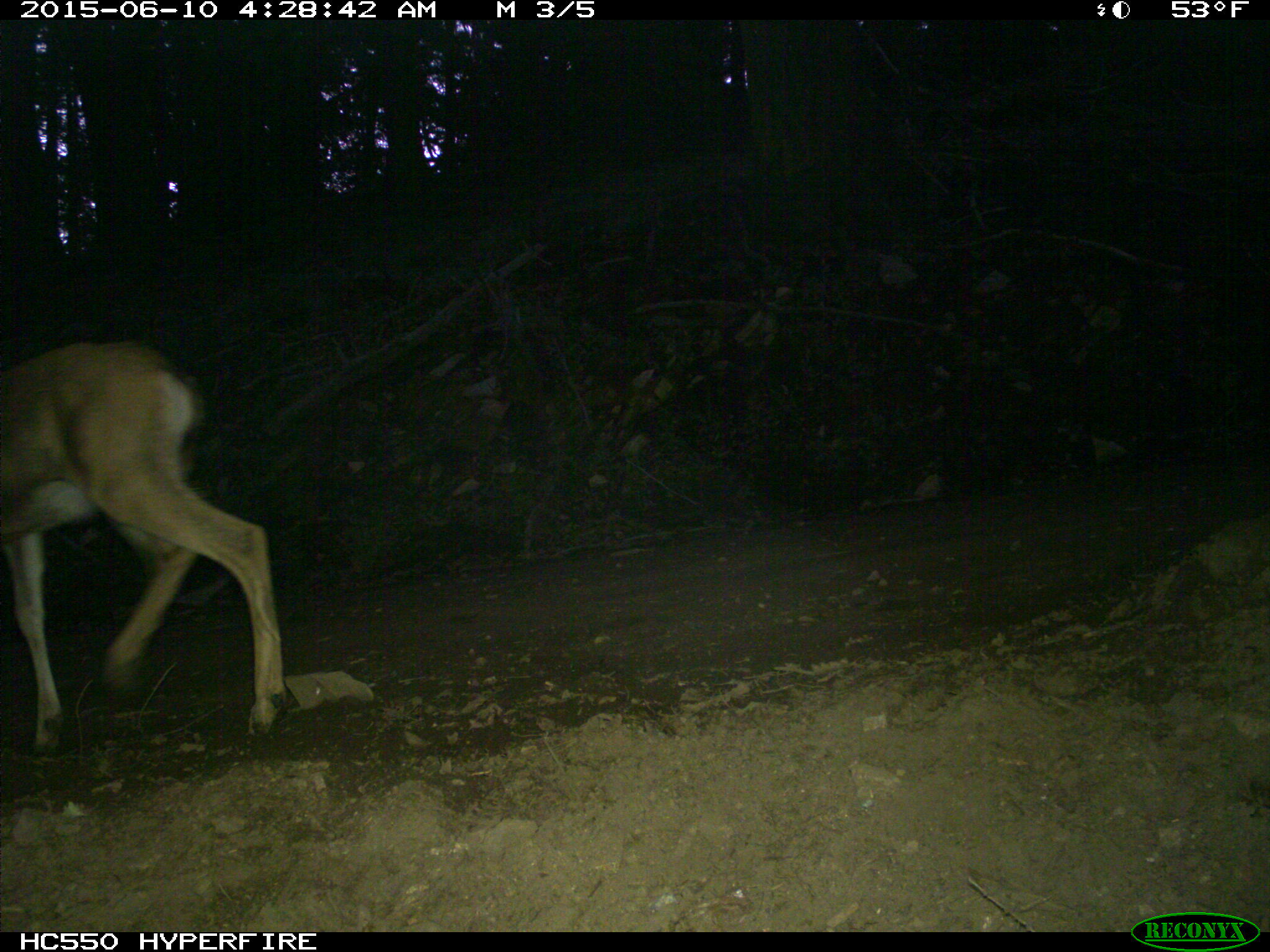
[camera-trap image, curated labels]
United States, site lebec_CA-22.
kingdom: Animalia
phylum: Chordata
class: Mammalia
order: Artiodactyla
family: Cervidae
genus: Odocoileus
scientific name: Odocoileus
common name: deer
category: unidentified deer